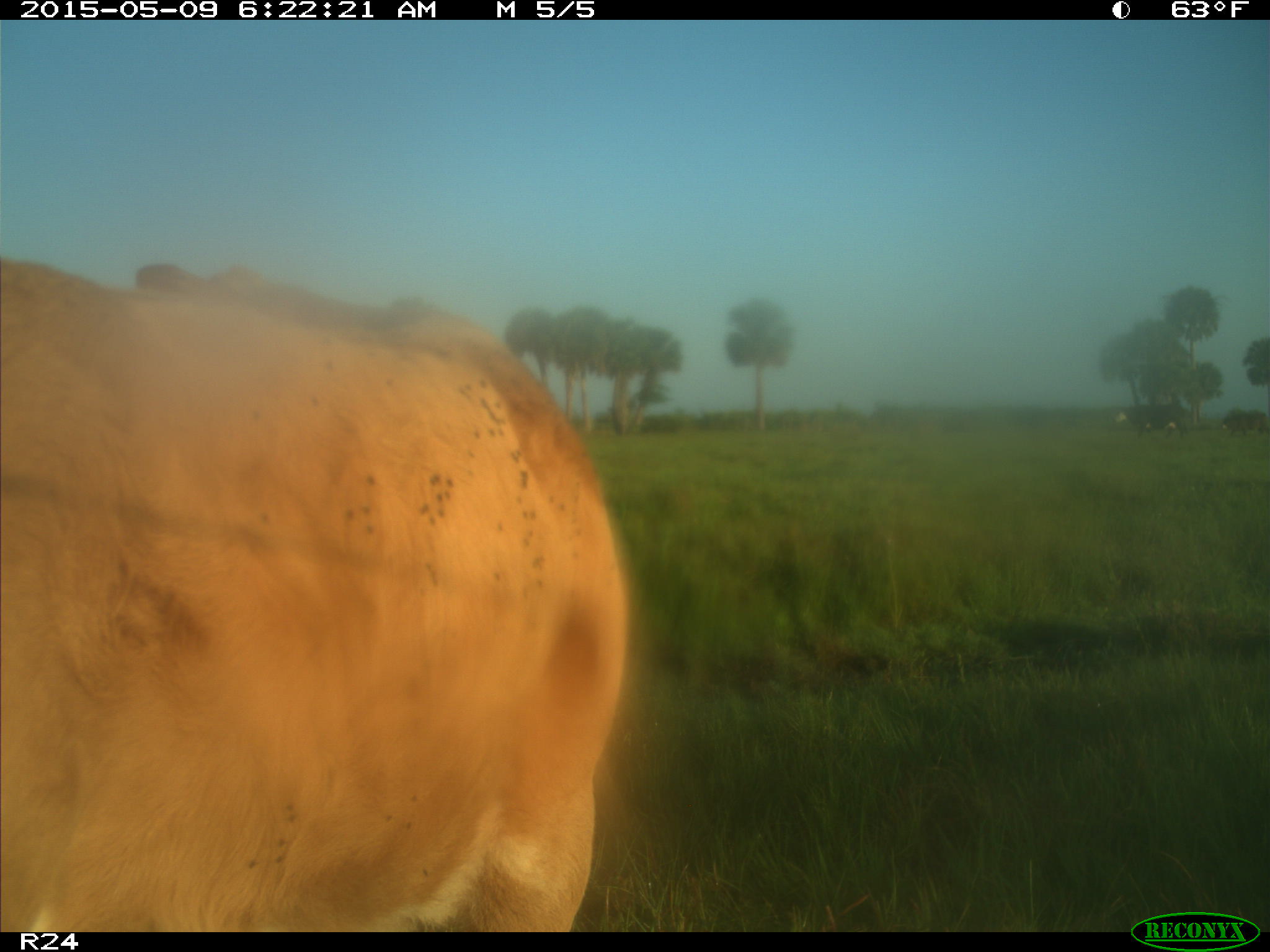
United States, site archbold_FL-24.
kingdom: Animalia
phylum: Chordata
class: Mammalia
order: Artiodactyla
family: Bovidae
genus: Bos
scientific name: Bos taurus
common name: domestic cow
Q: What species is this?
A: Bos taurus (domestic cow).